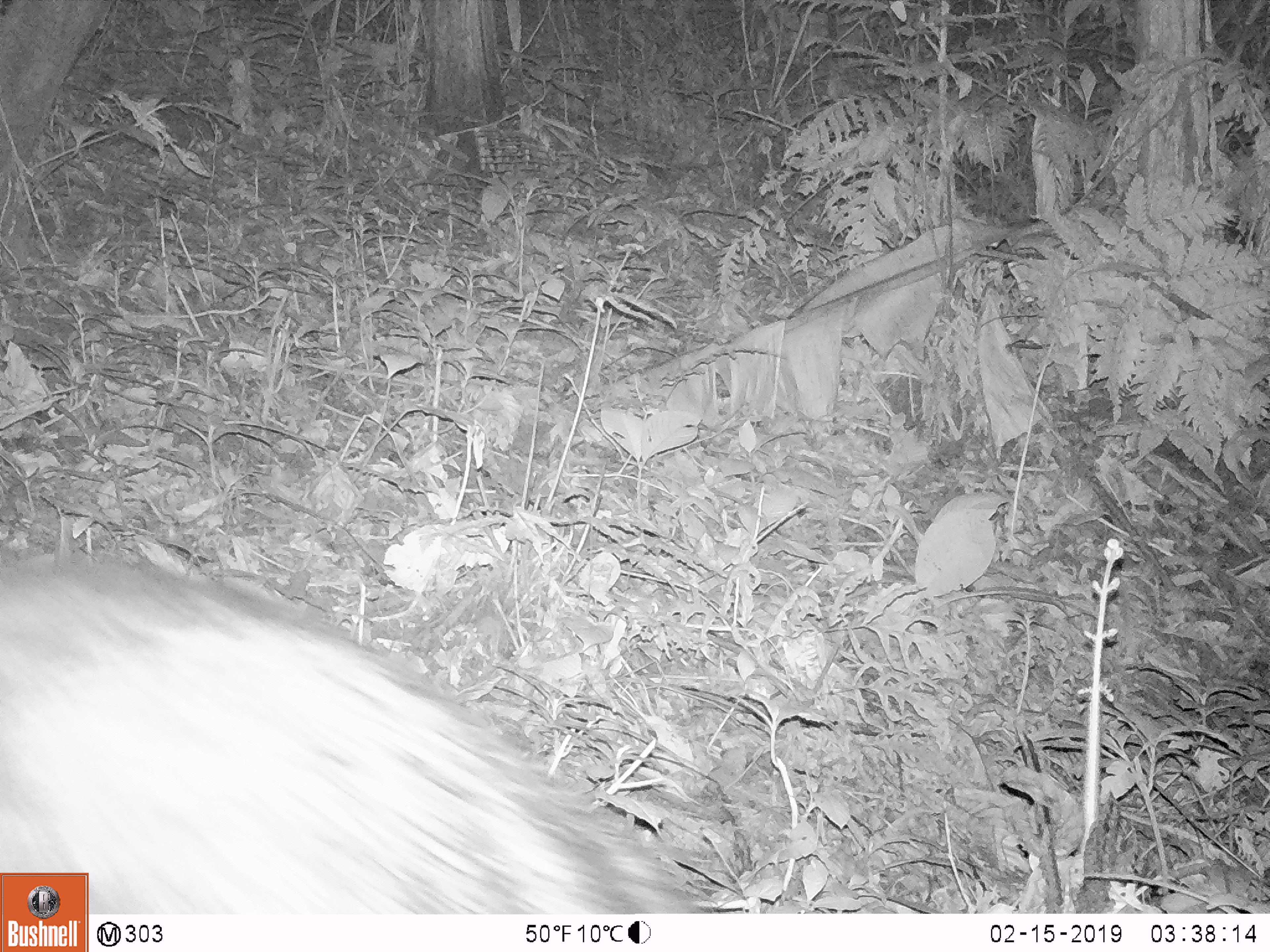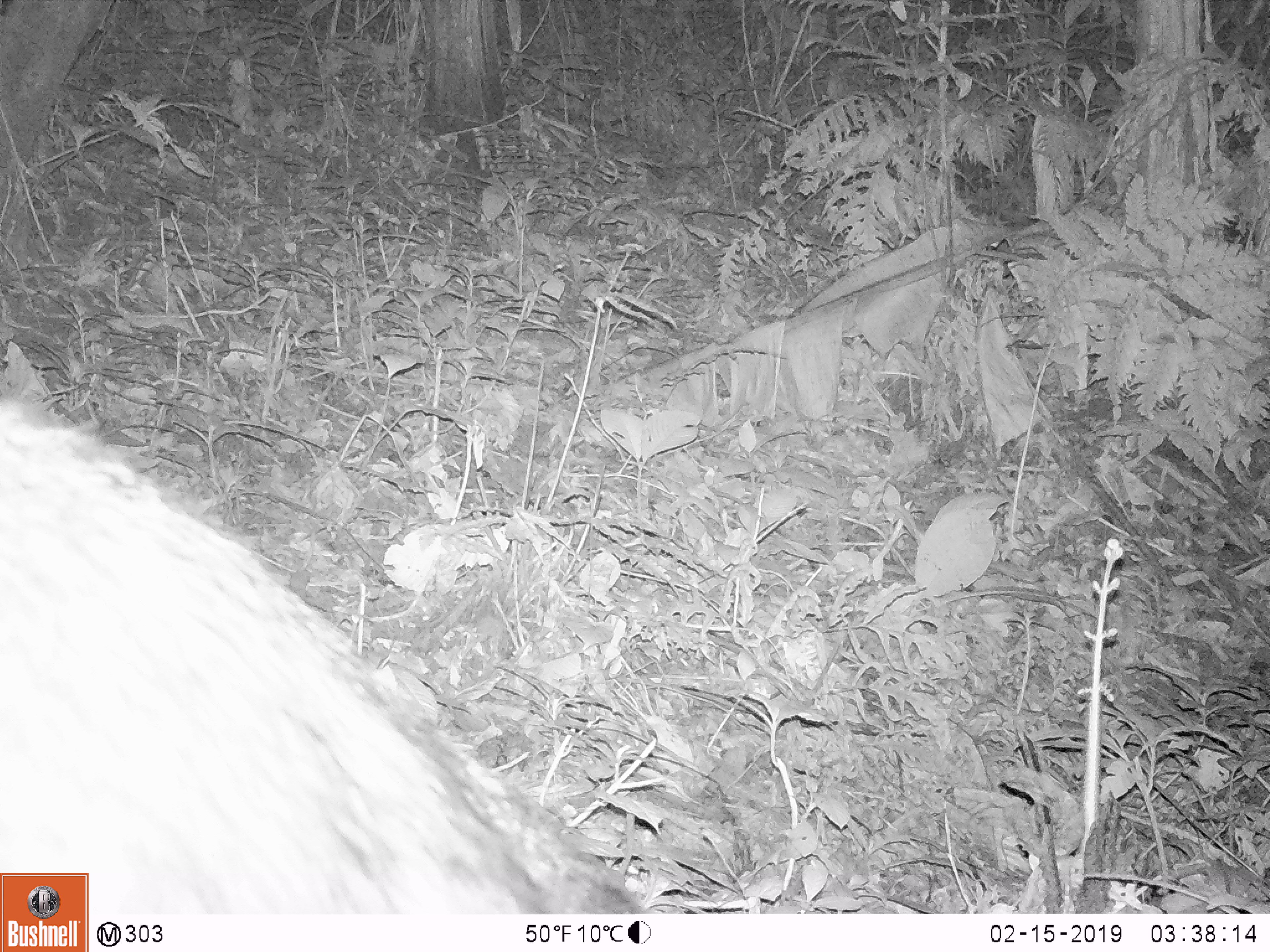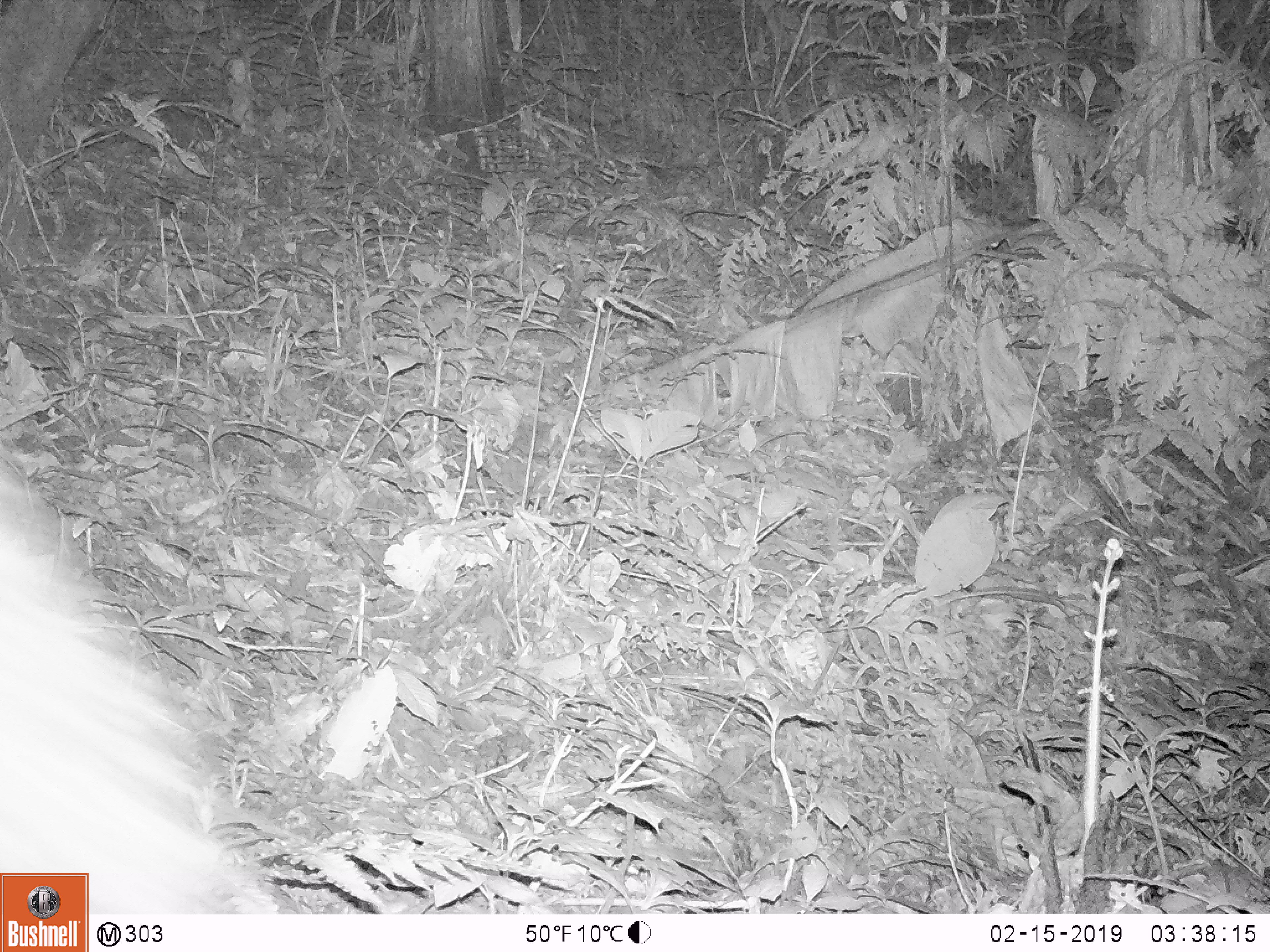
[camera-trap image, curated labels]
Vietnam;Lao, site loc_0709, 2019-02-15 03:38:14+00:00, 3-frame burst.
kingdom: Animalia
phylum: Chordata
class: Mammalia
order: Artiodactyla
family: Bovidae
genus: Capricornis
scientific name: Capricornis sumatraensis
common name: chinese serow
Chinese serow (Capricornis sumatraensis). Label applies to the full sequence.